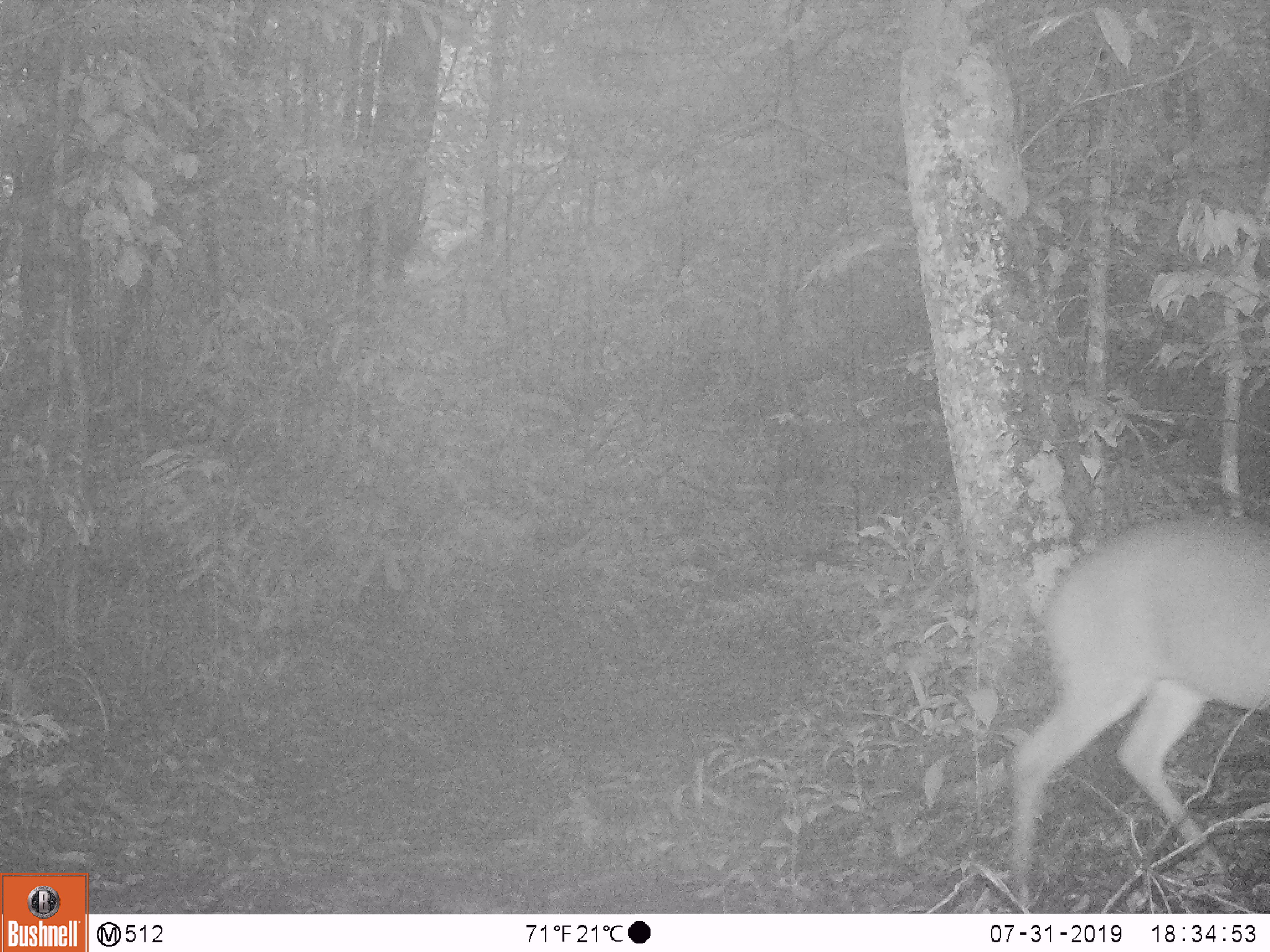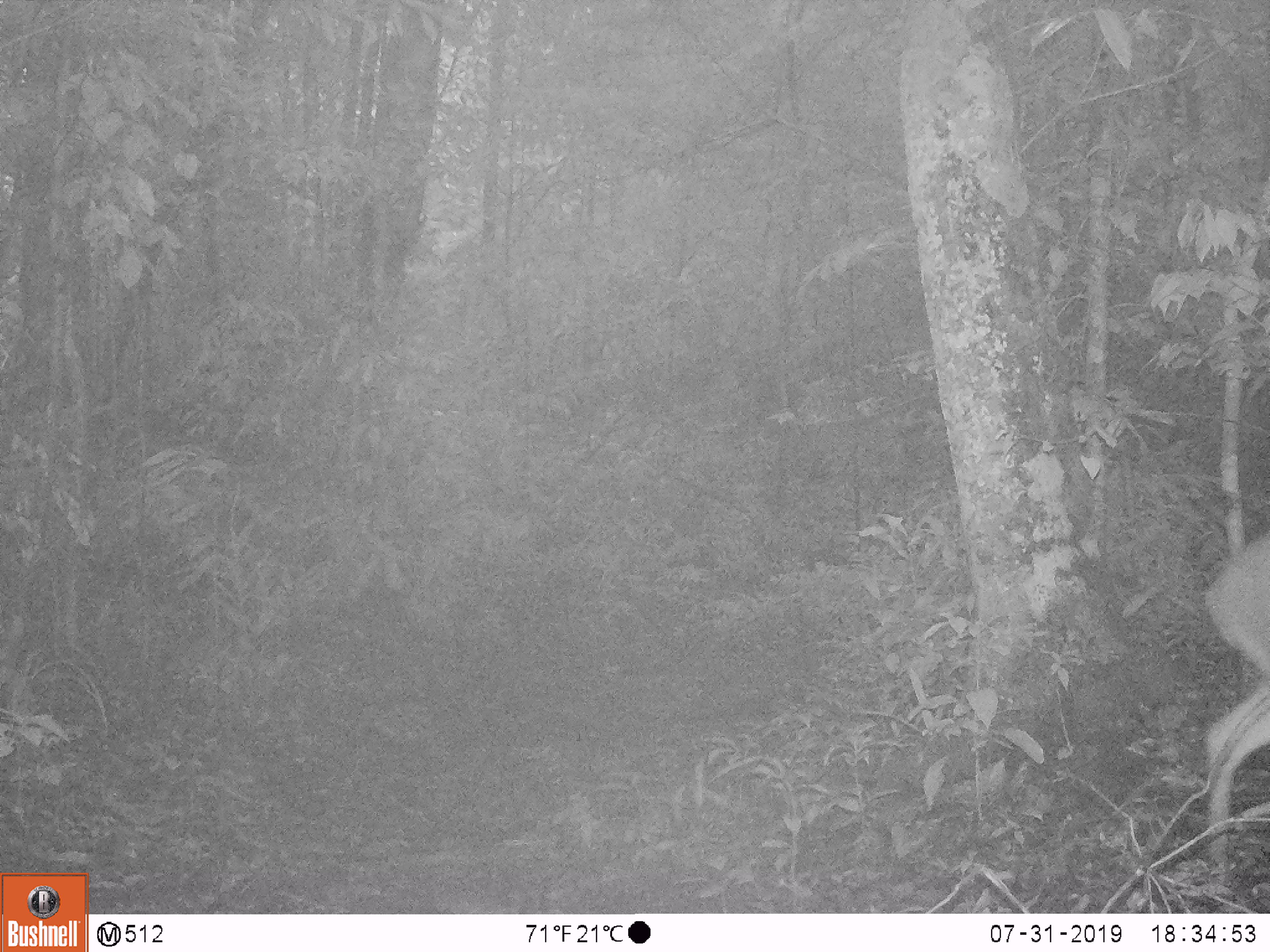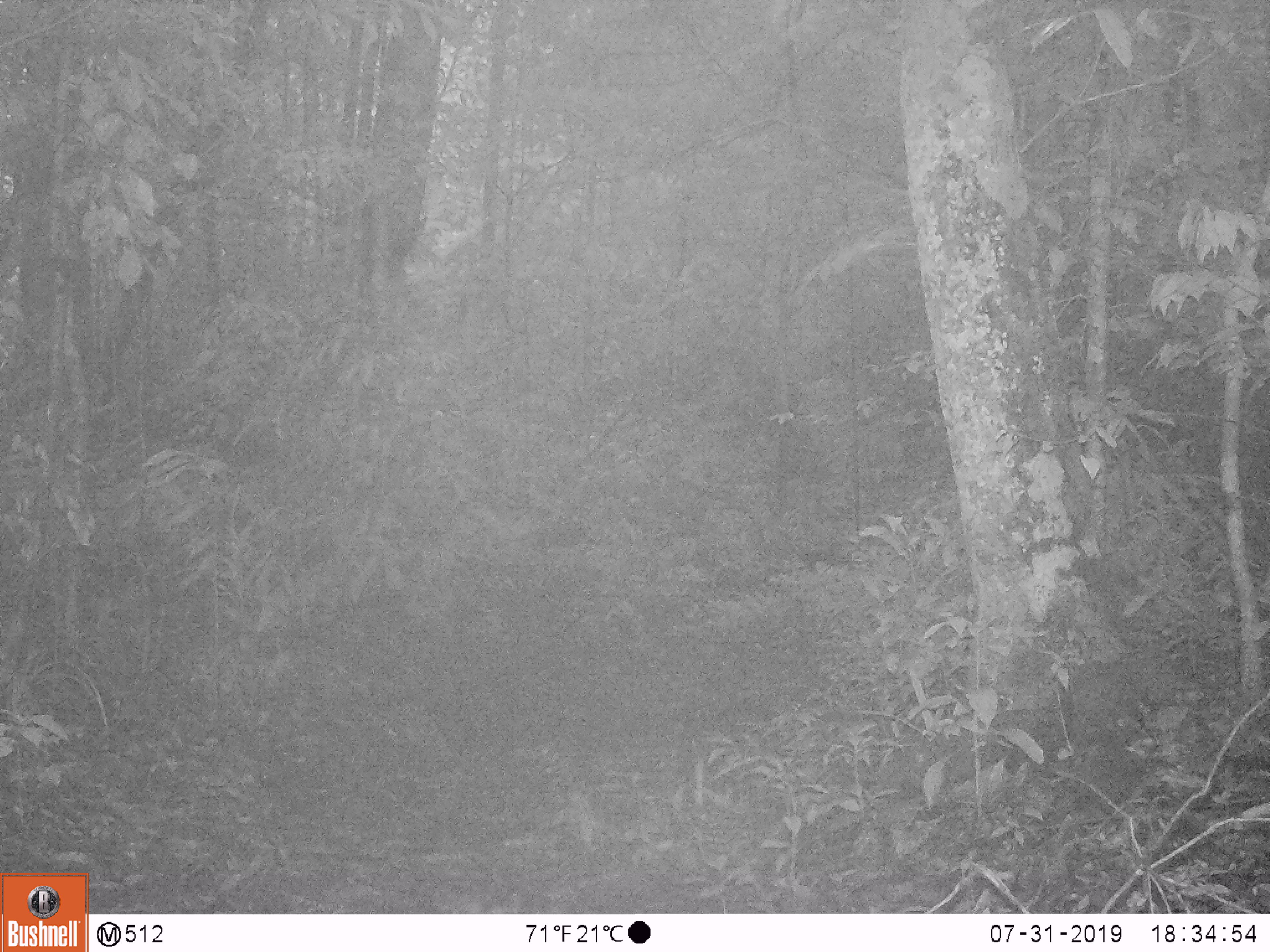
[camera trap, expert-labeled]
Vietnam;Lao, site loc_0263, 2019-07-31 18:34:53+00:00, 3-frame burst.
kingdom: Animalia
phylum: Chordata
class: Mammalia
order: Artiodactyla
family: Cervidae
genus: Muntiacus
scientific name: Muntiacus vuquangensis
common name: large-antlered muntjac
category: large antlered muntjac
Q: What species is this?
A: Large antlered muntjac (large-antlered muntjac) (Muntiacus vuquangensis).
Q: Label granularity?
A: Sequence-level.